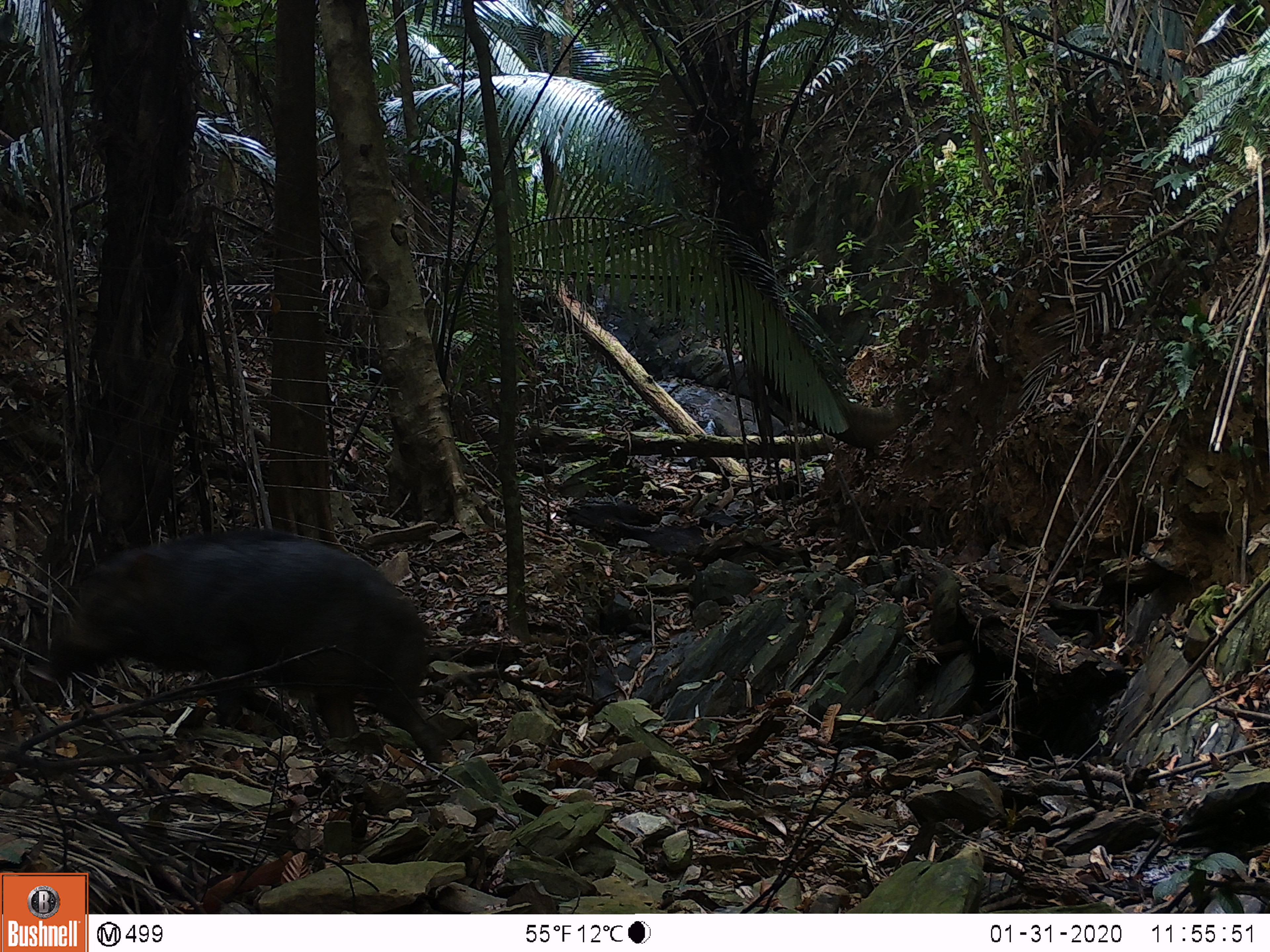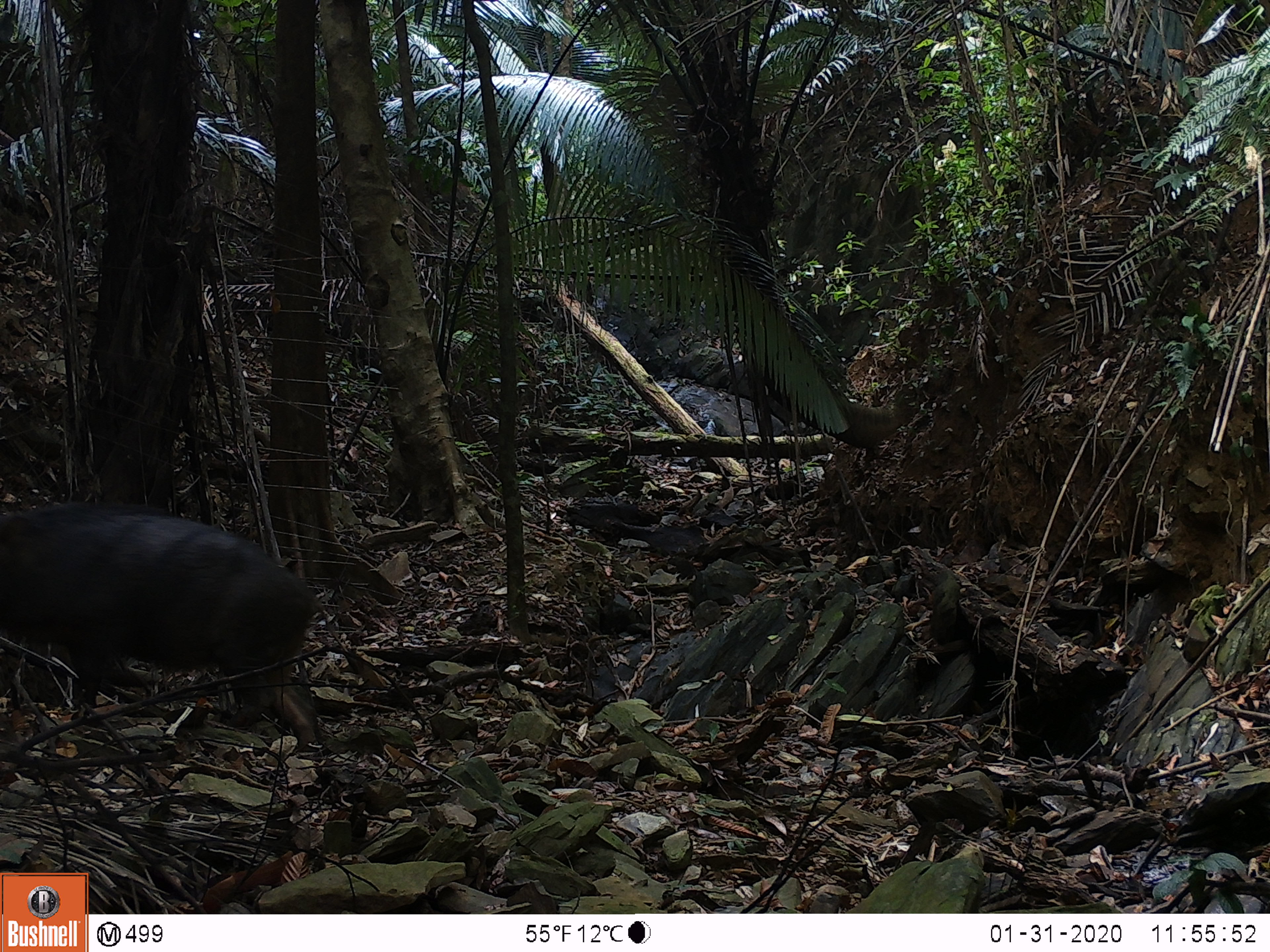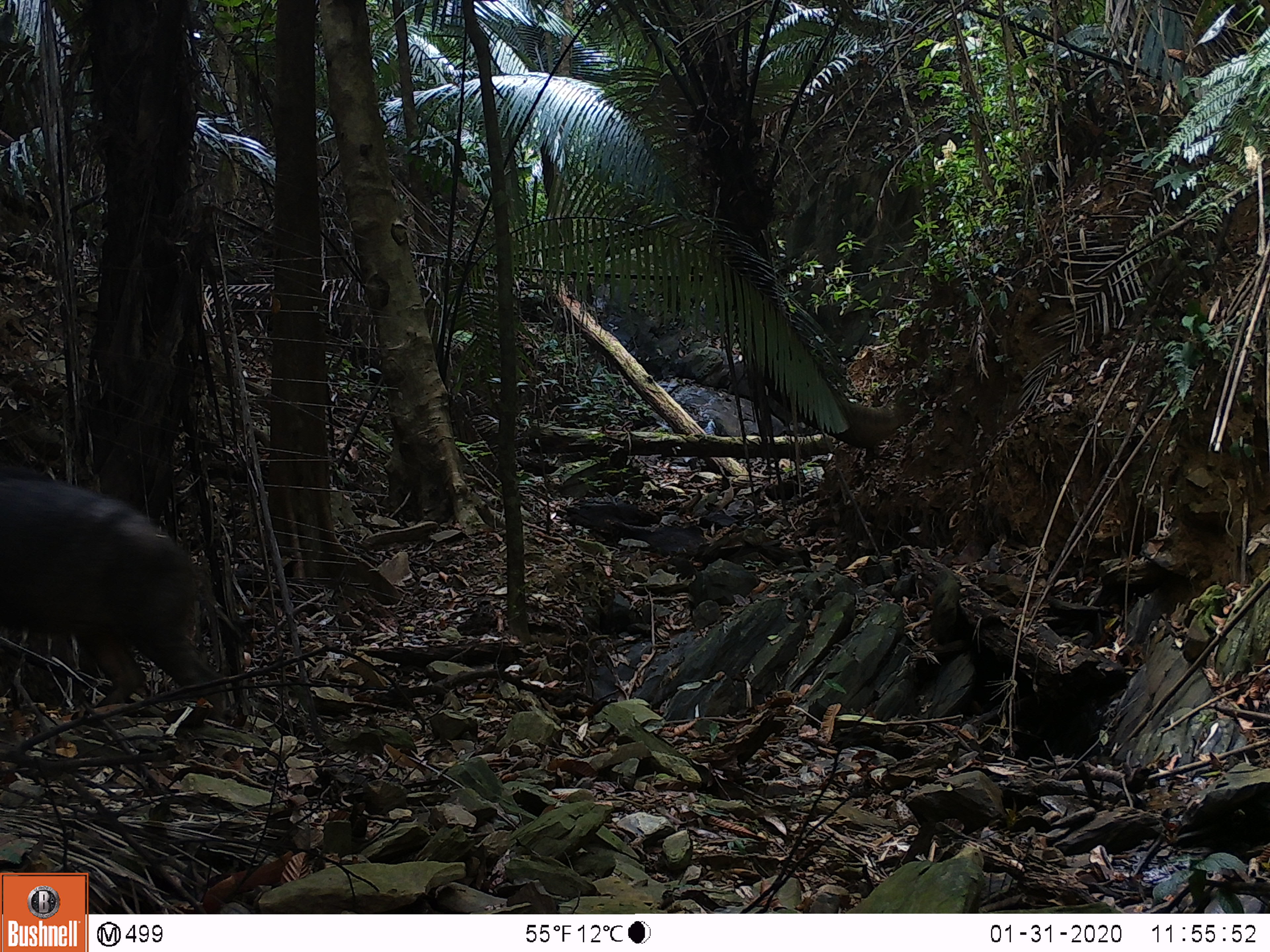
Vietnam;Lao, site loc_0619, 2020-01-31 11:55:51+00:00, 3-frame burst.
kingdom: Animalia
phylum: Chordata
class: Mammalia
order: Artiodactyla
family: Suidae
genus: Sus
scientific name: Sus scrofa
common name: eurasian wild pig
Eurasian wild pig (Sus scrofa). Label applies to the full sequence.